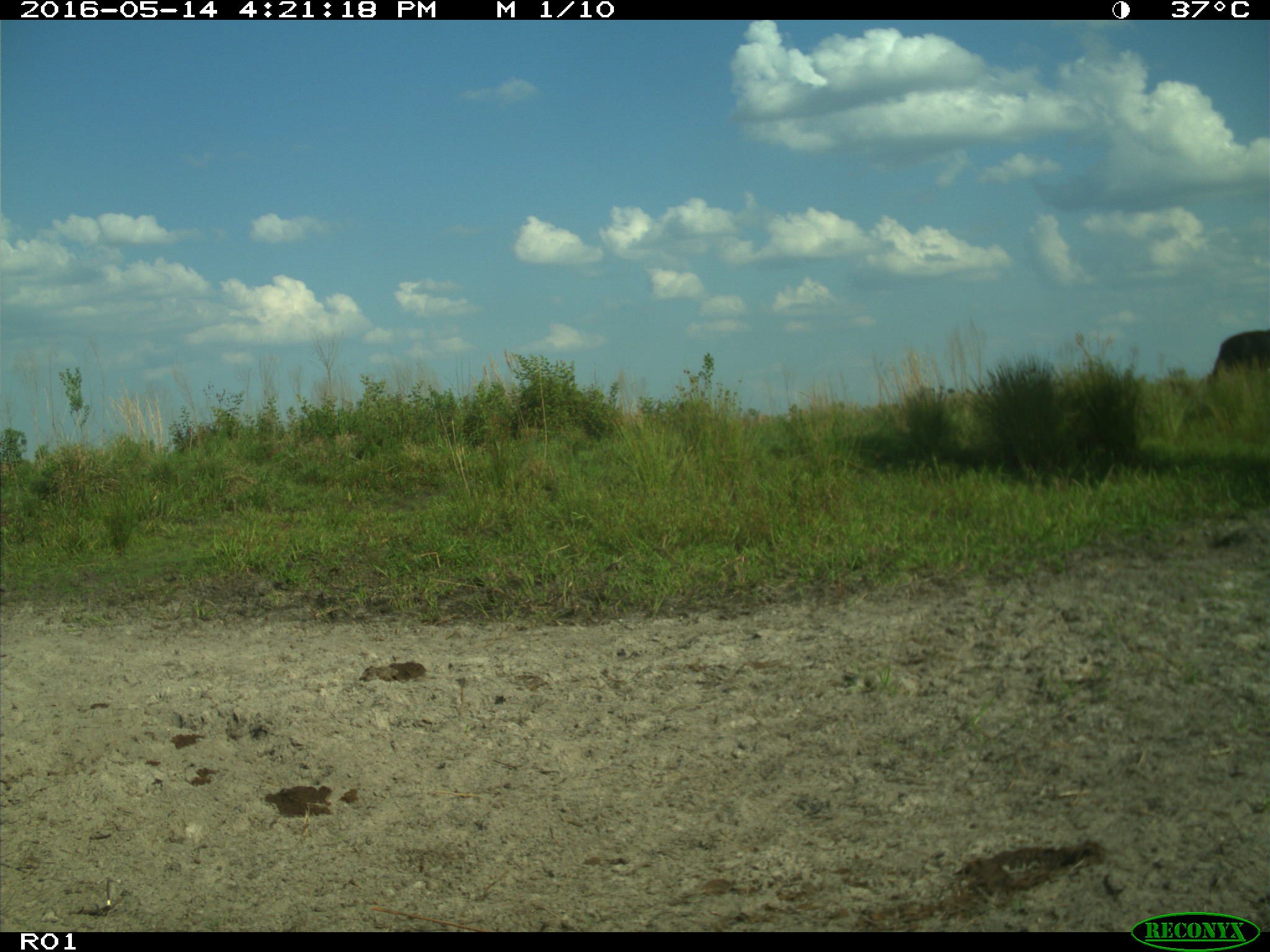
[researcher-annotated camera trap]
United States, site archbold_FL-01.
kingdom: Animalia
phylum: Chordata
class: Mammalia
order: Artiodactyla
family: Bovidae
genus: Bos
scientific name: Bos taurus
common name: domestic cow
Bos taurus (domestic cow).